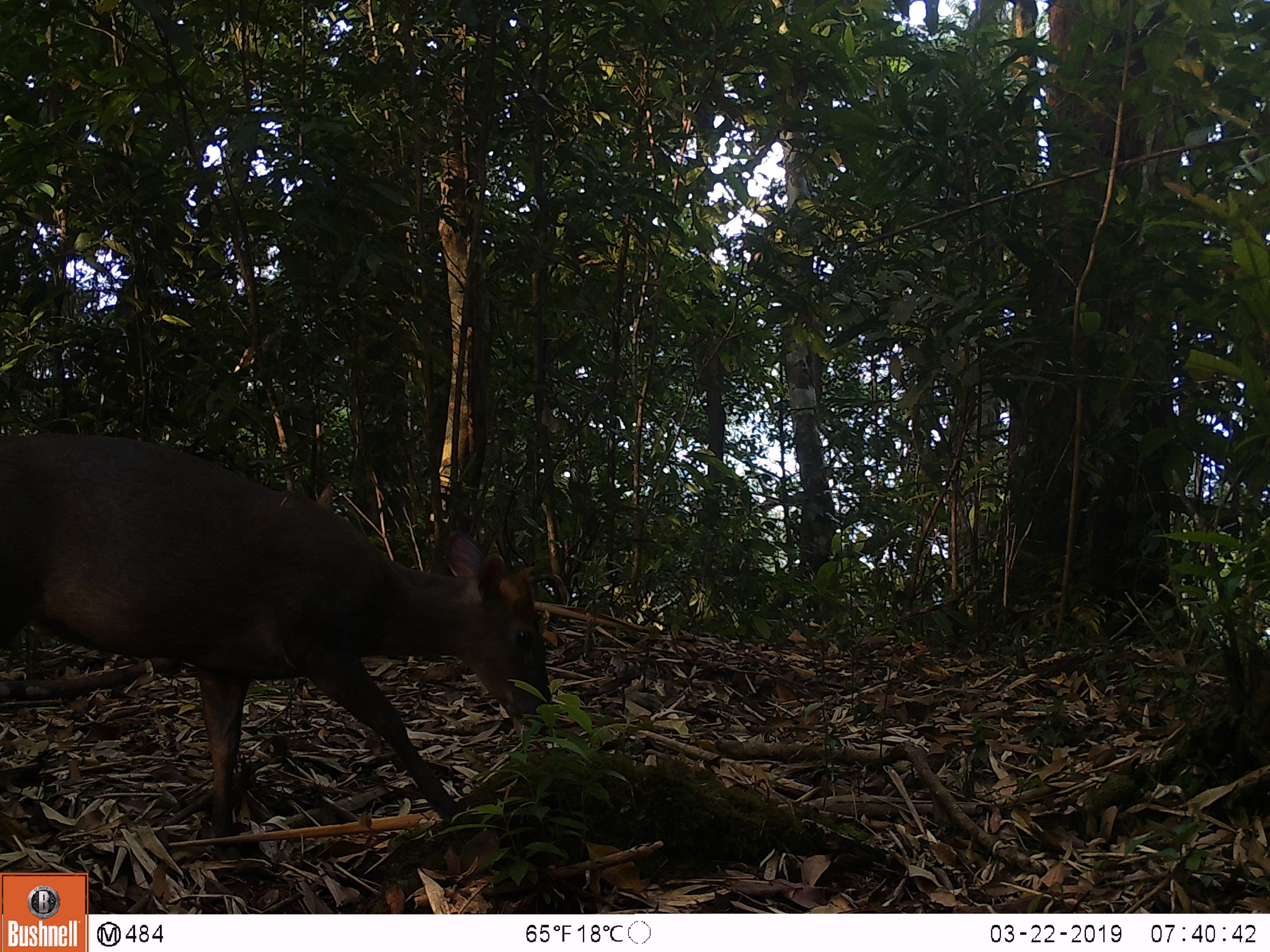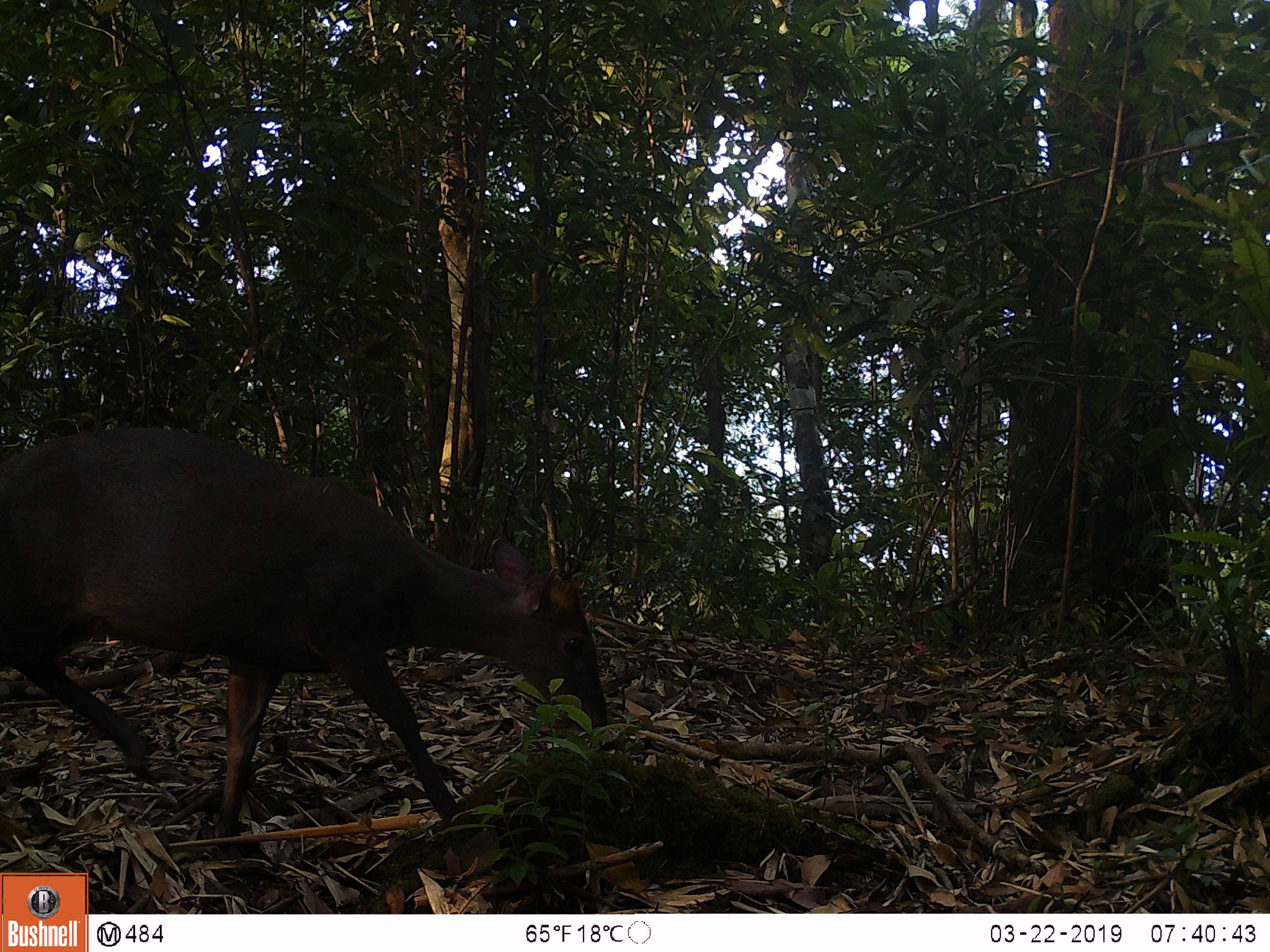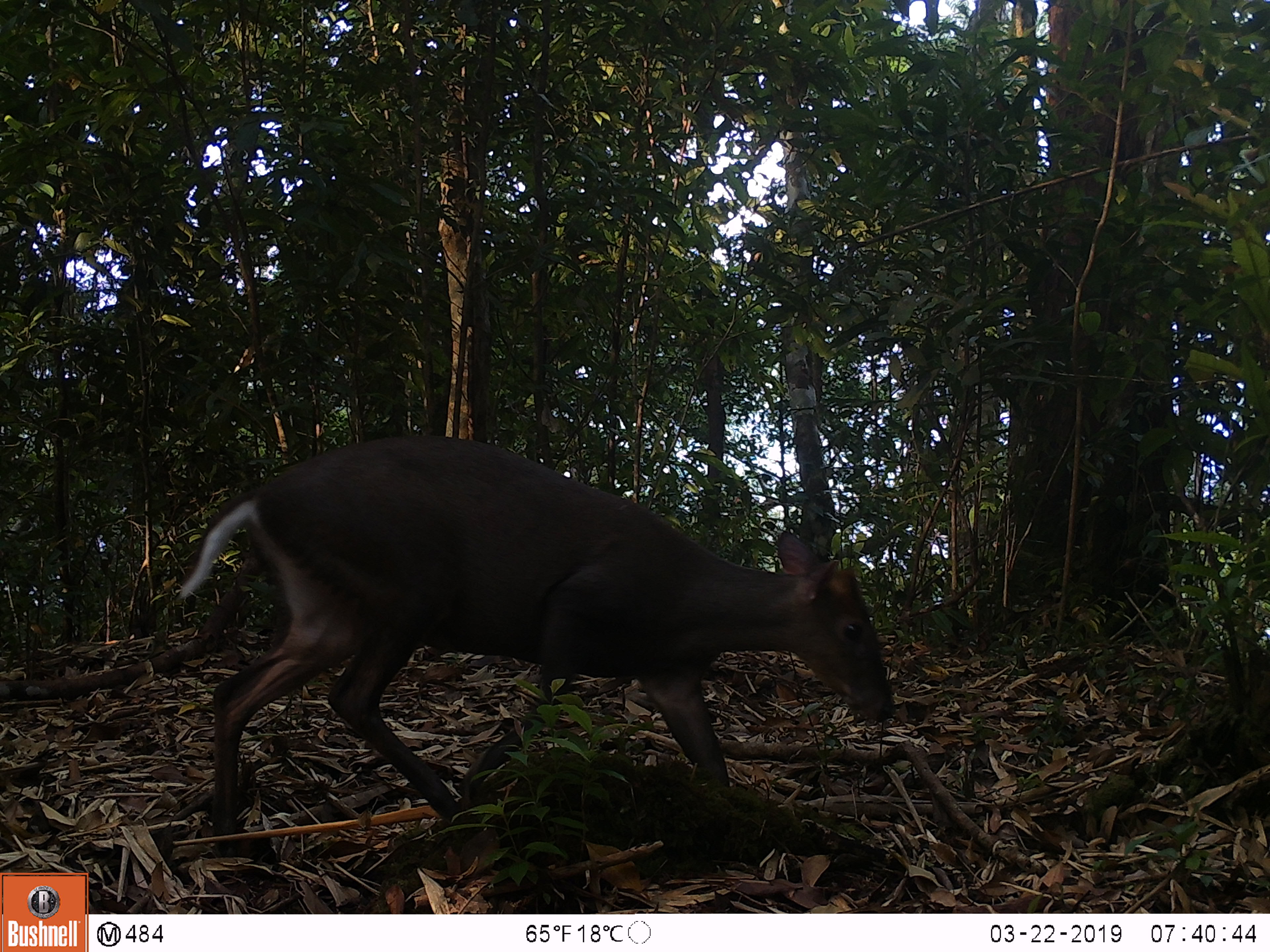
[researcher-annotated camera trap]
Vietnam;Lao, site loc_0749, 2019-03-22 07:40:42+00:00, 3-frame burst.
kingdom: Animalia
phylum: Chordata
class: Mammalia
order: Artiodactyla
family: Cervidae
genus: Muntiacus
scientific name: Muntiacus rooseveltorum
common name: roosevelt's muntjac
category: roosevelts muntjac group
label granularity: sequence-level